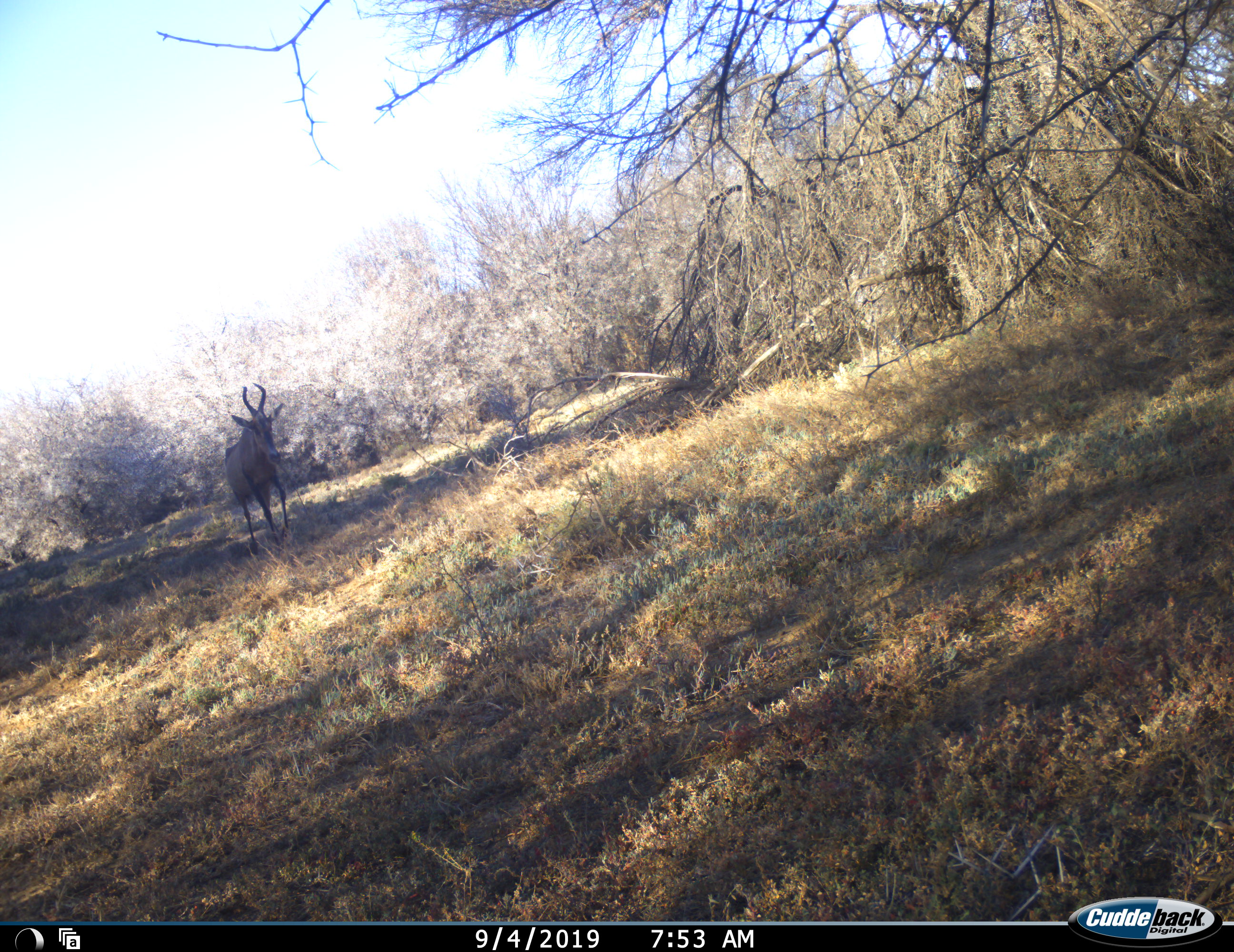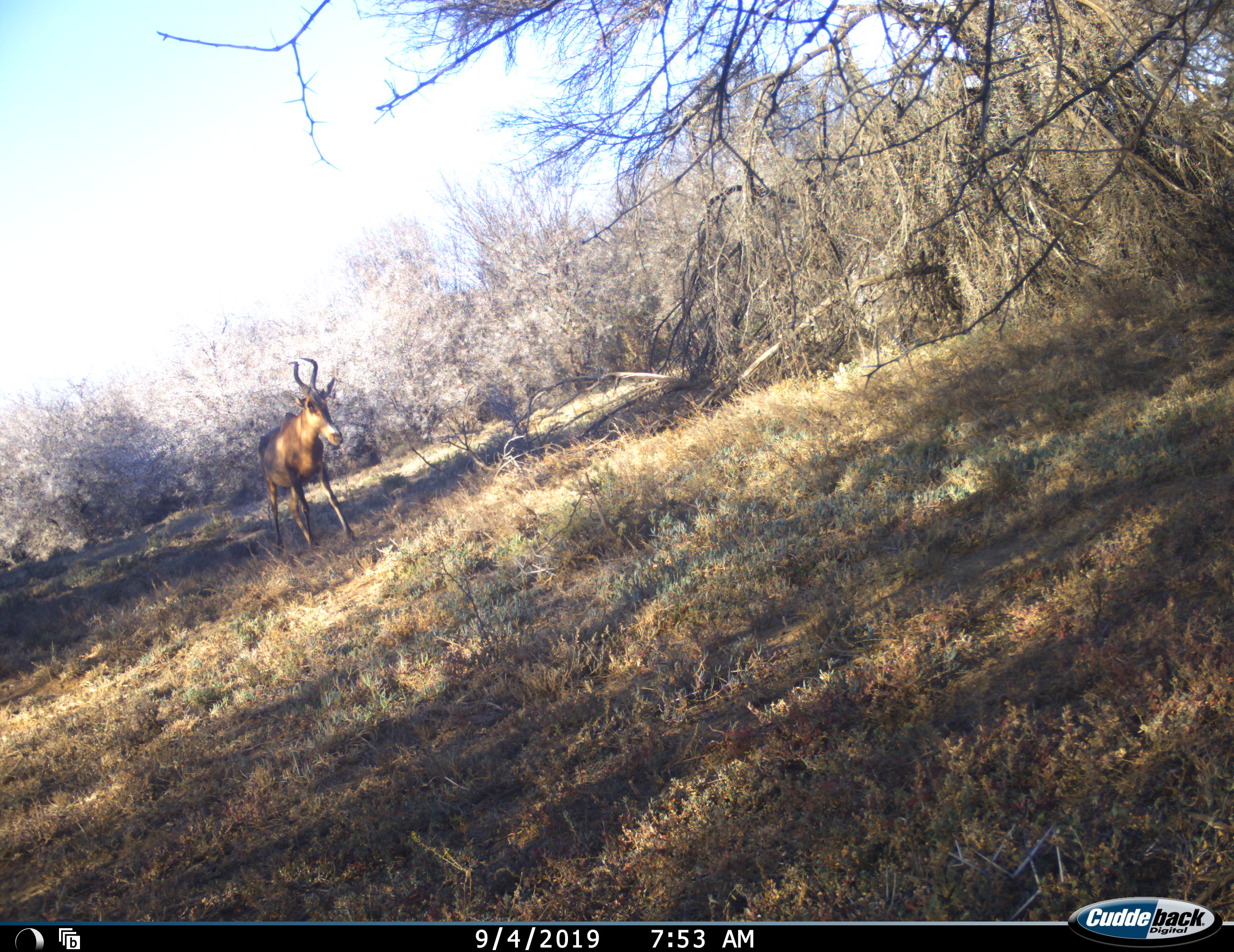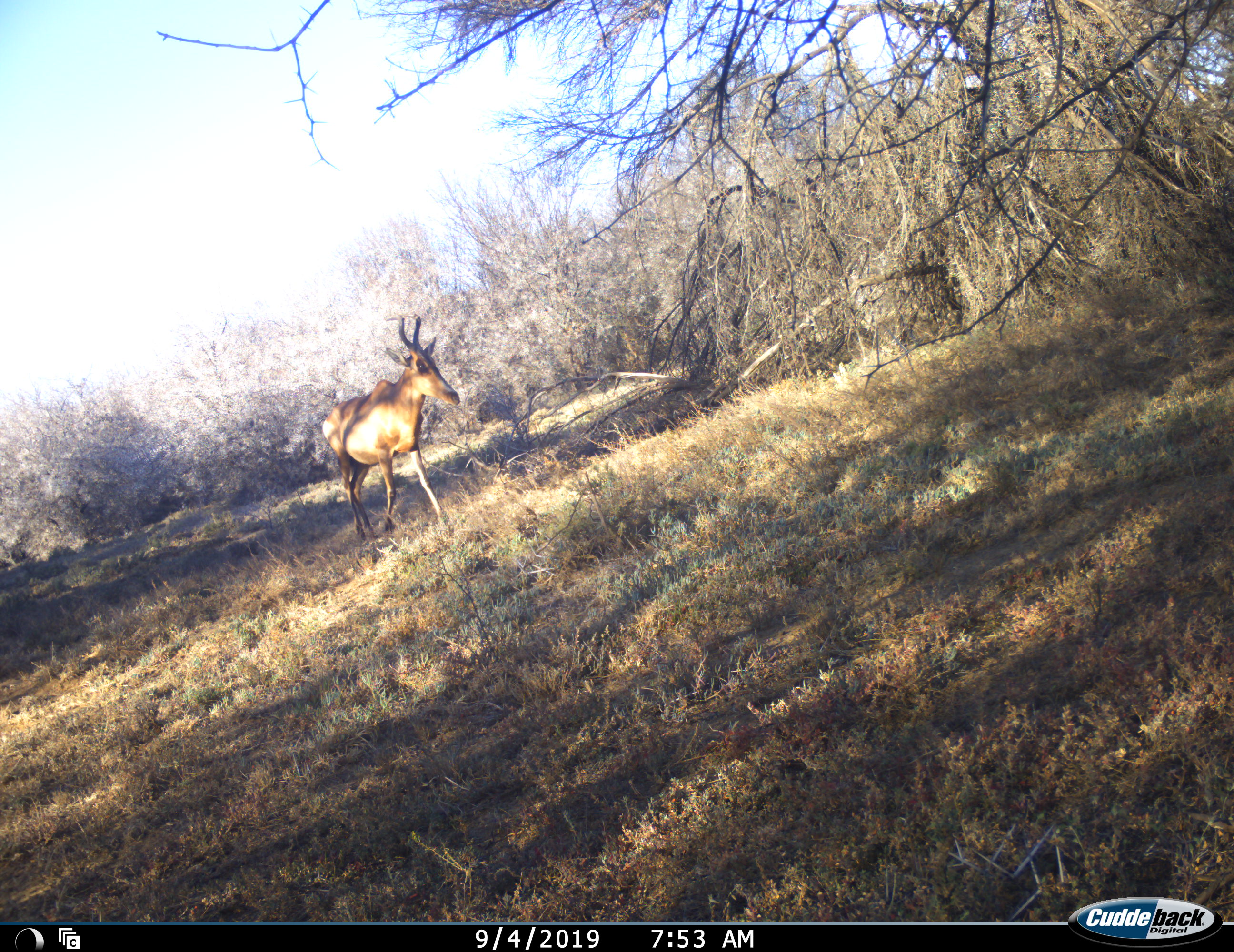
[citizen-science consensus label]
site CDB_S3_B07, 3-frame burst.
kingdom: Animalia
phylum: Chordata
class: Mammalia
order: Artiodactyla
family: Bovidae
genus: Alcelaphus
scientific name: Alcelaphus buselaphus caama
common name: red hartebeest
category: hartebeestred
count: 1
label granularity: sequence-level